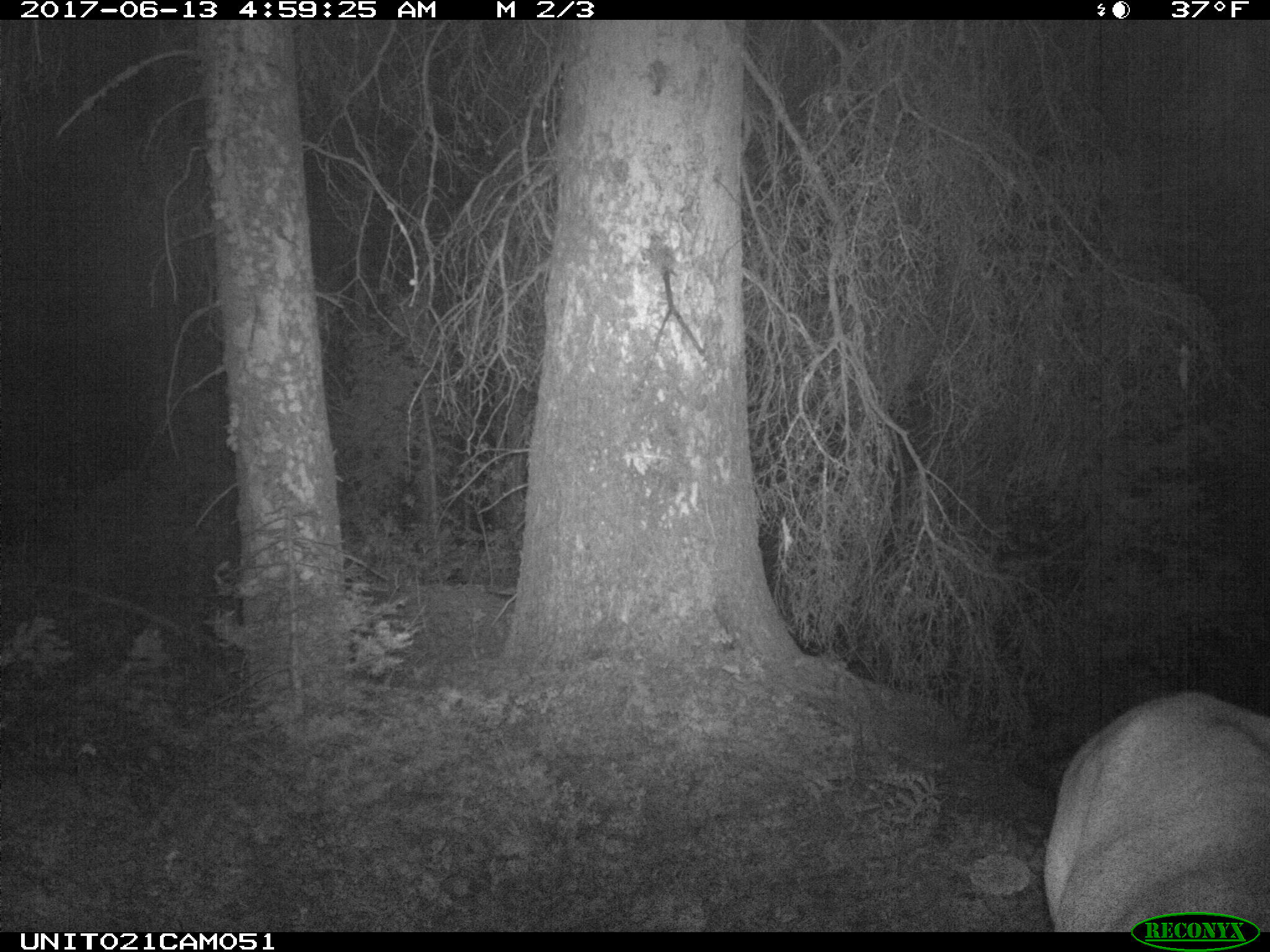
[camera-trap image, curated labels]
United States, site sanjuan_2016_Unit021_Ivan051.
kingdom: Animalia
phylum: Chordata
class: Mammalia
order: Artiodactyla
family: Cervidae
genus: Cervus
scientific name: Cervus elaphus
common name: red deer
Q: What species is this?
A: Cervus elaphus (red deer).